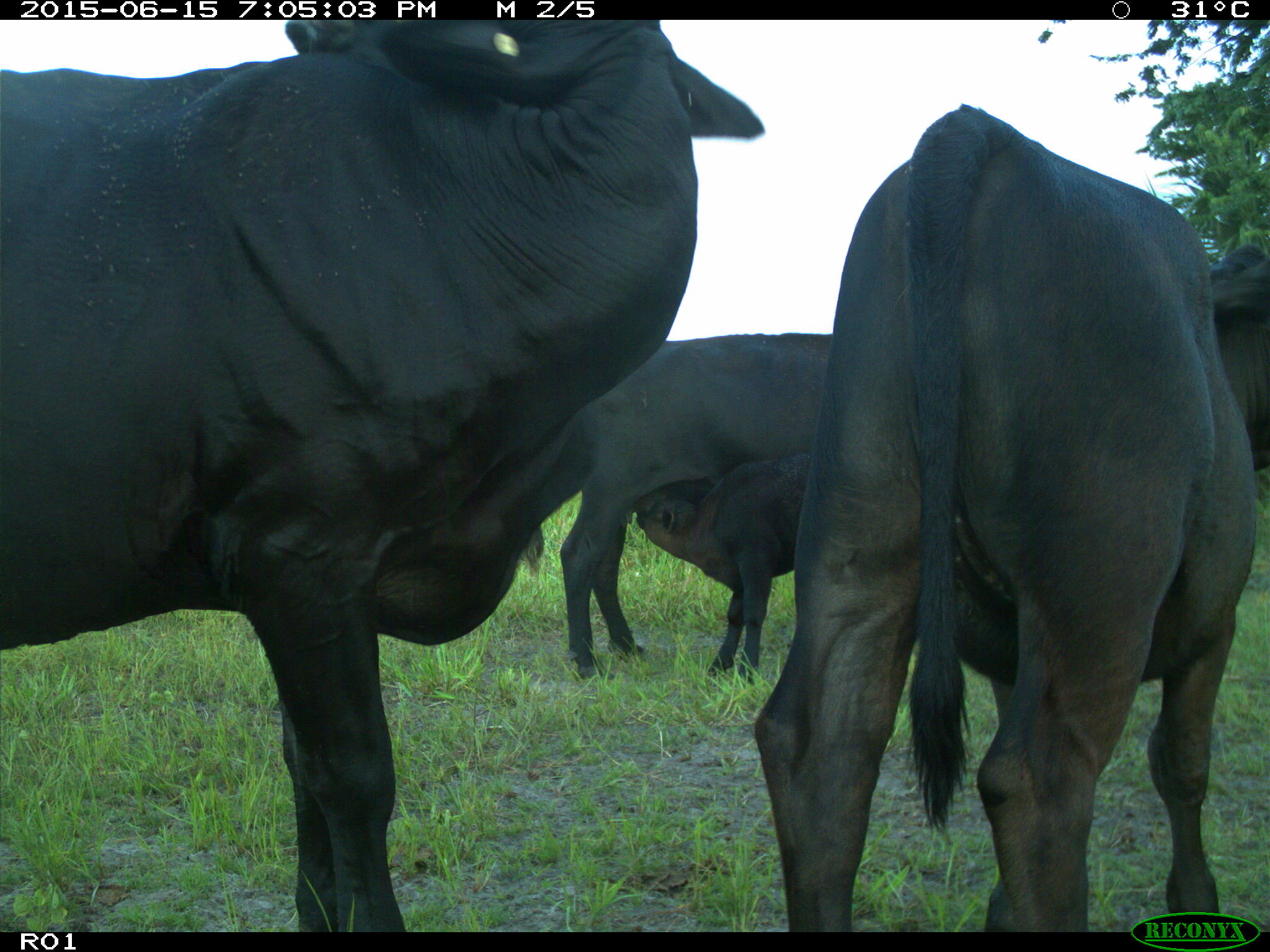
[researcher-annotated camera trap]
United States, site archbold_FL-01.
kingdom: Animalia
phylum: Chordata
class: Mammalia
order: Artiodactyla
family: Bovidae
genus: Bos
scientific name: Bos taurus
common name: domestic cow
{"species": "Bos taurus (domestic cow)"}